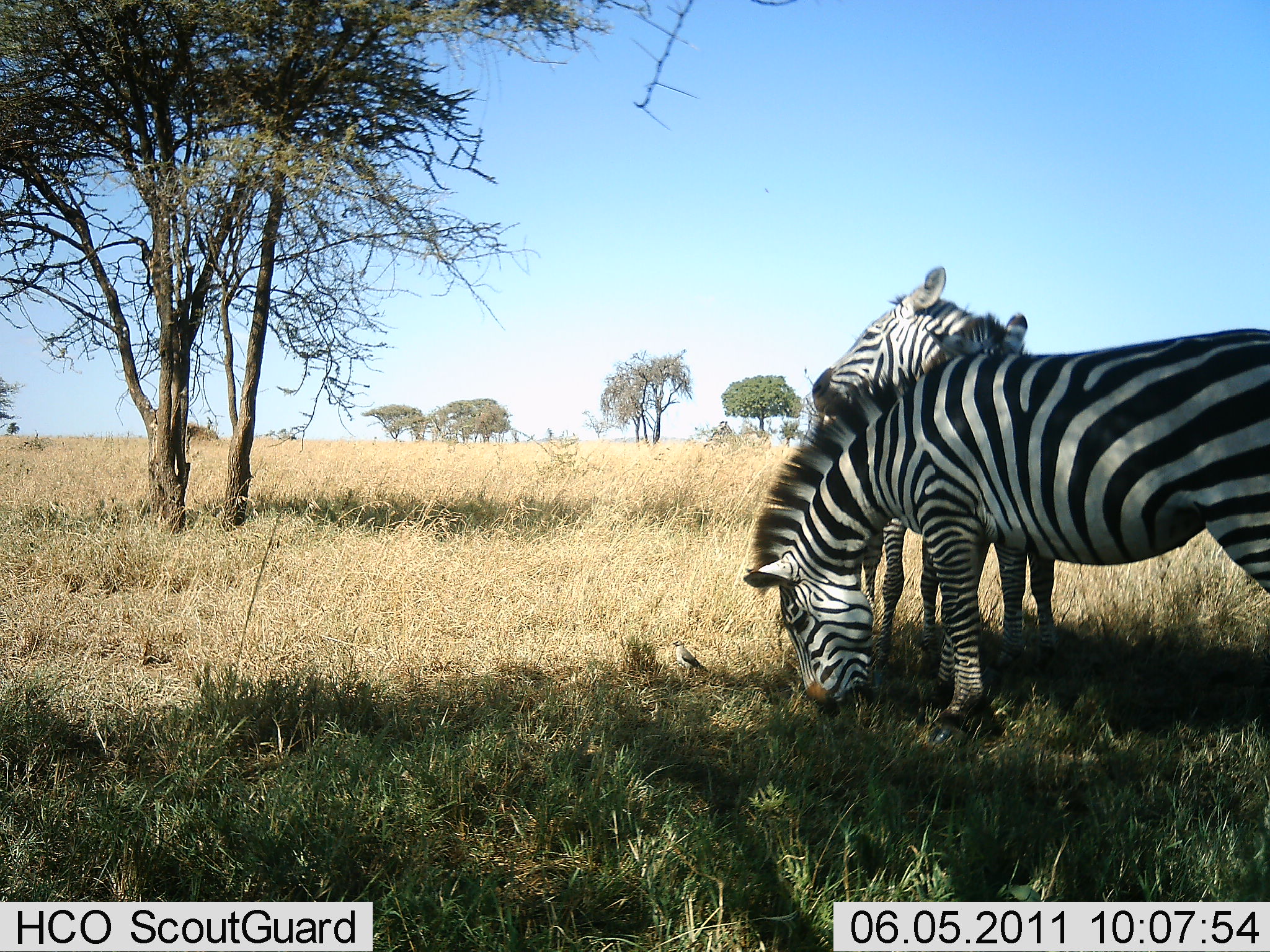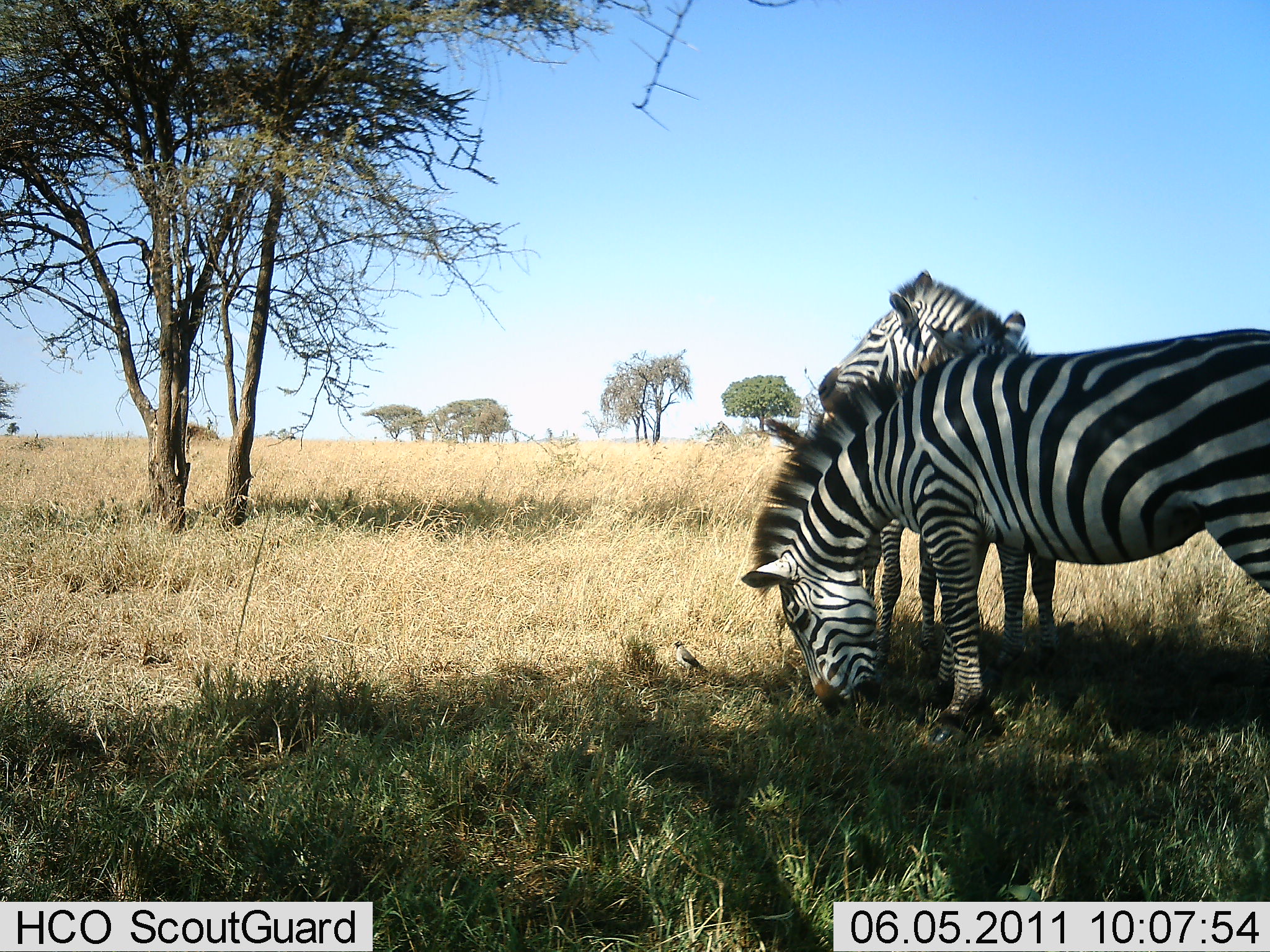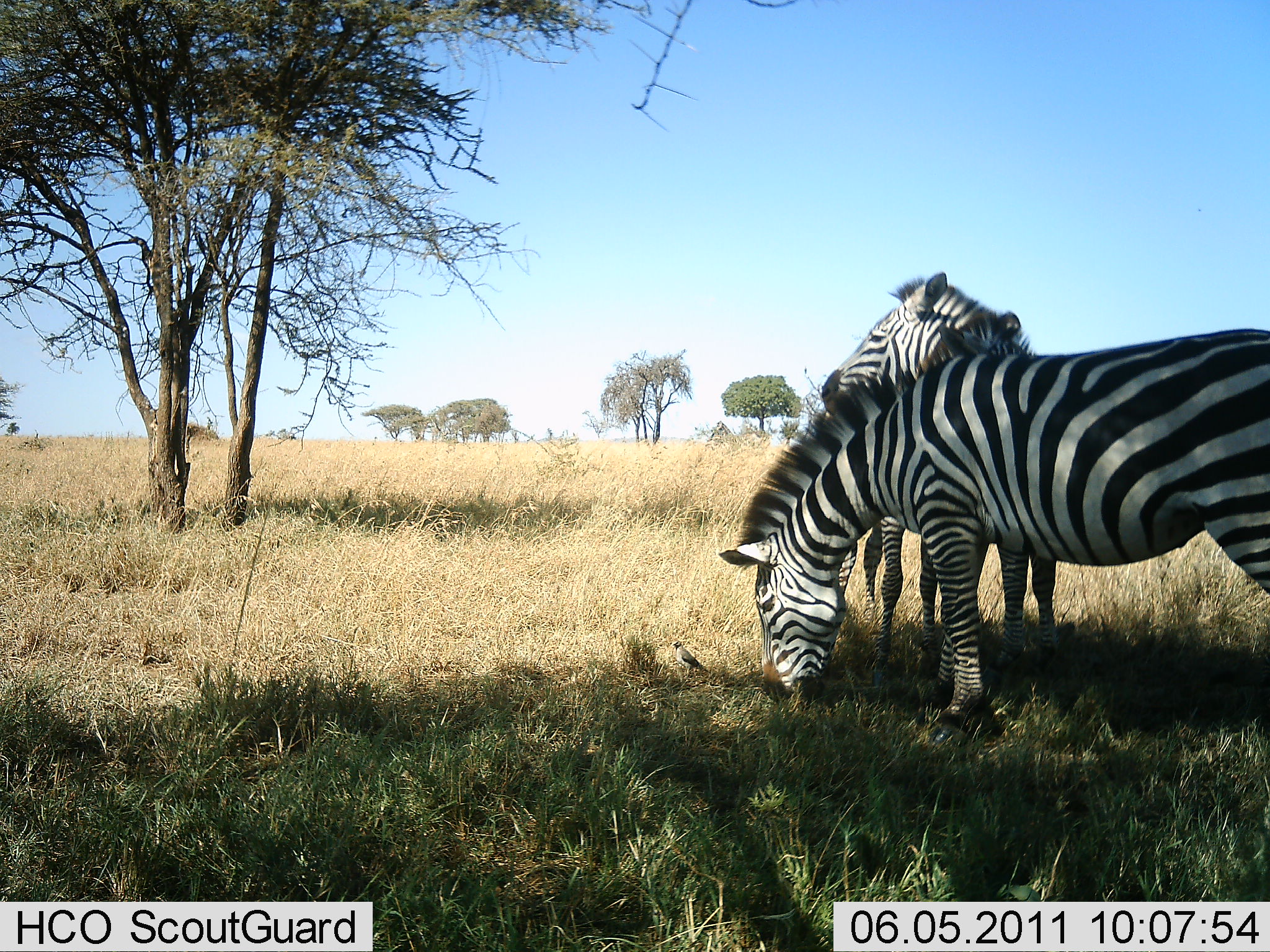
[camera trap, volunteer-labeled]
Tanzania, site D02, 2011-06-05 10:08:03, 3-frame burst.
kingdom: Animalia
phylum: Chordata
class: Mammalia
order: Perissodactyla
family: Equidae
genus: Equus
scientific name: Equus quagga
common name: plains zebra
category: zebra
Zebra (plains zebra) (Equus quagga), count 3. Behavior (volunteer vote fractions): standing 79%, resting 0%, moving 7%, interacting 0%. Young present (vote fraction): 7%. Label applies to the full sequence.